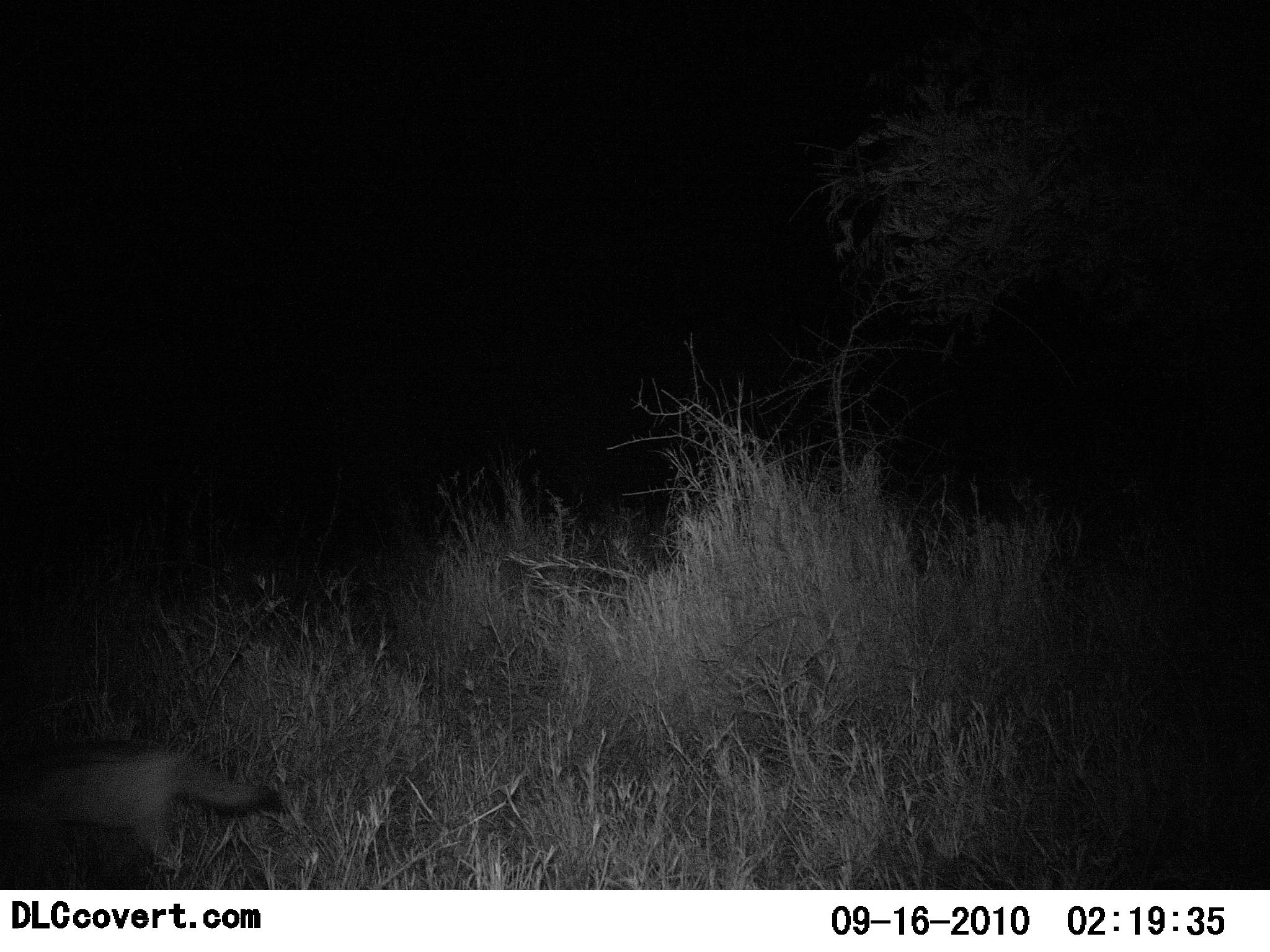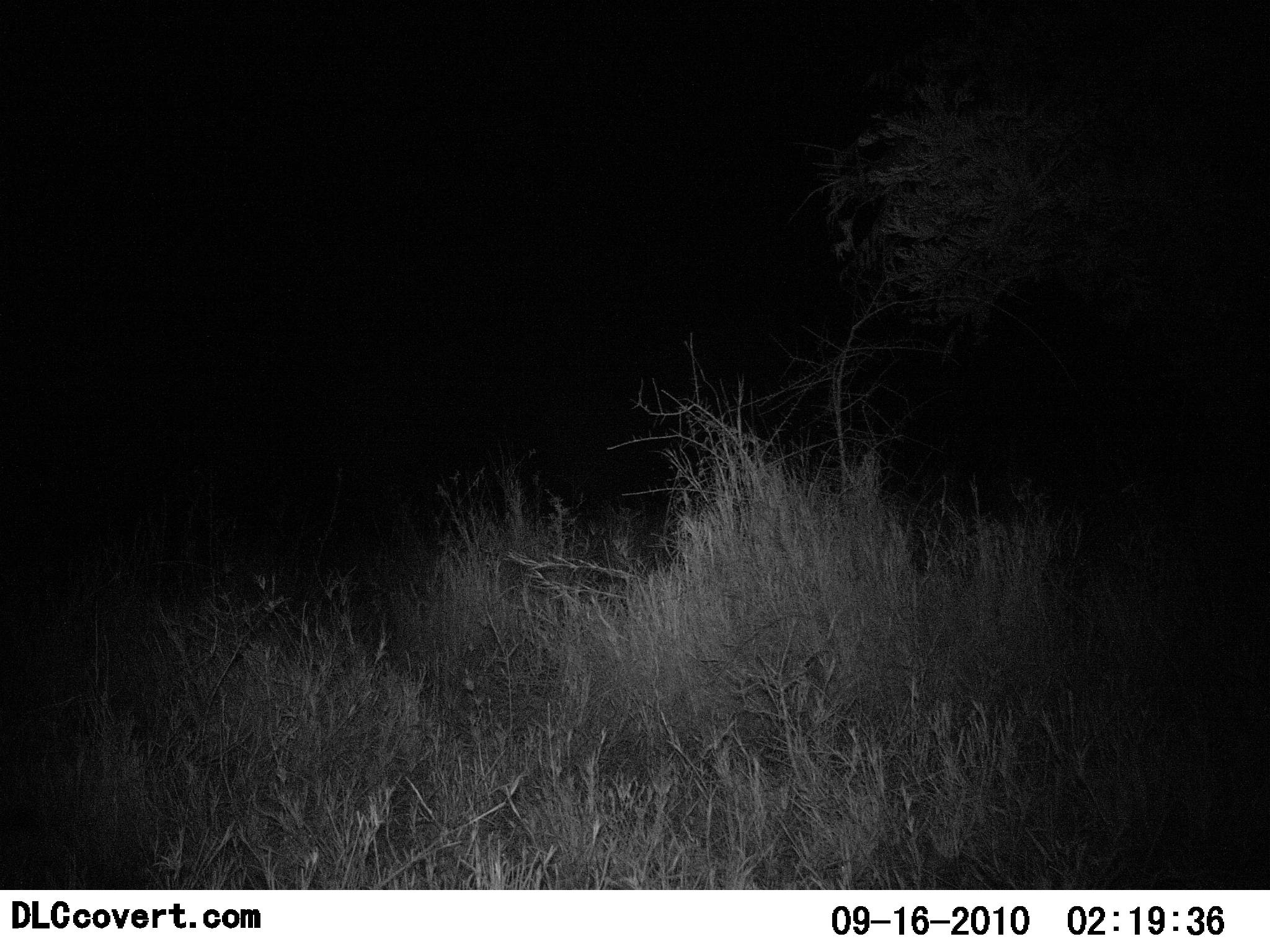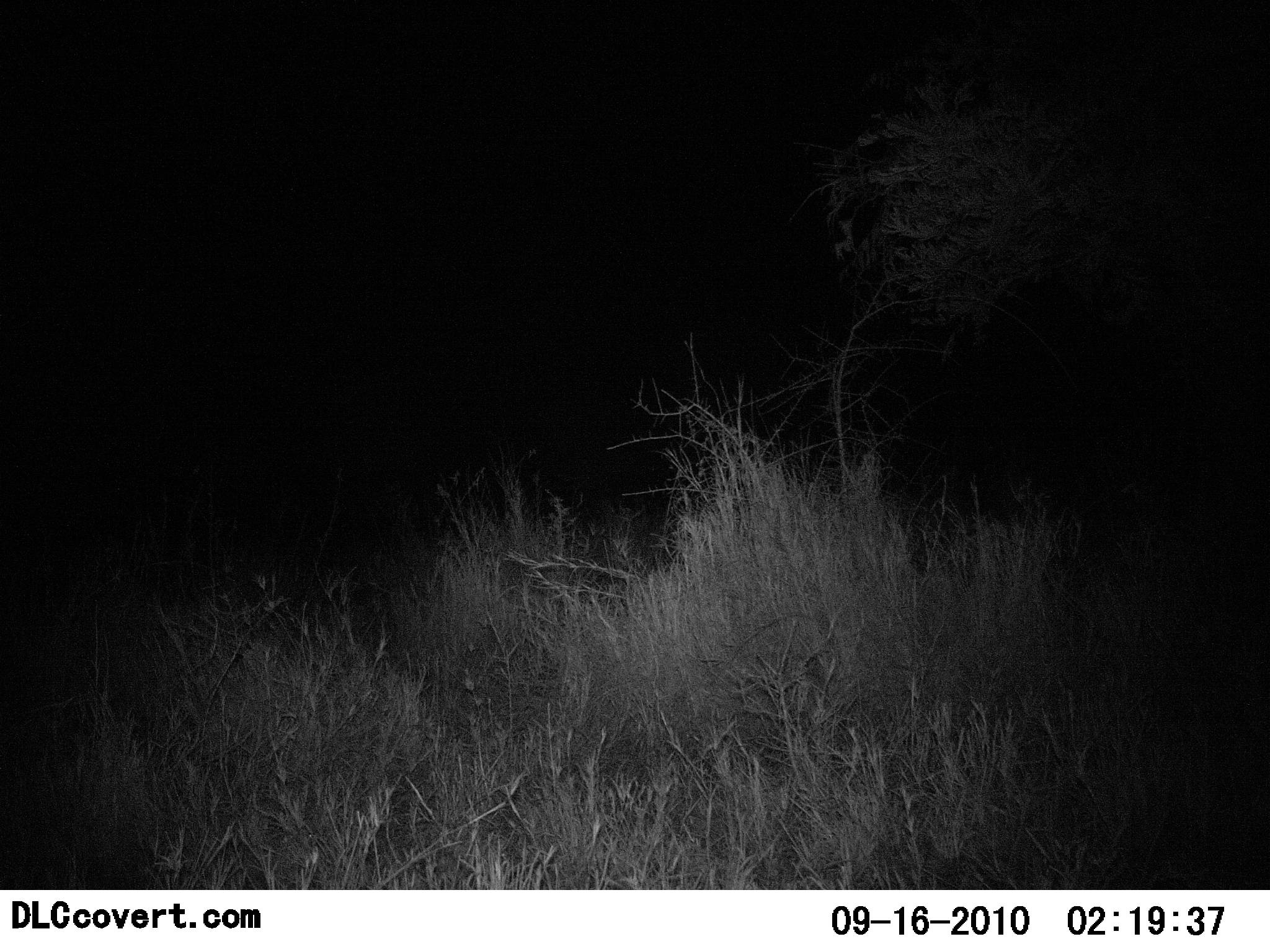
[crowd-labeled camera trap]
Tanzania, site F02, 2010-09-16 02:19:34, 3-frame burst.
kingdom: Animalia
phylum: Chordata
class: Mammalia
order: Carnivora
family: Canidae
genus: Otocyon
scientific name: Otocyon megalotis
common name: bat-eared fox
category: batearedfox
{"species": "batearedfox (bat-eared fox) (Otocyon megalotis)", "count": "1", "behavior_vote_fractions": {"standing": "0%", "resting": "6%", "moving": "94%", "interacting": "0%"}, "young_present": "0%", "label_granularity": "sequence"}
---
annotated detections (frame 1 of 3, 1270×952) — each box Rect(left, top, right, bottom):
animal: Rect(0, 726, 281, 889)